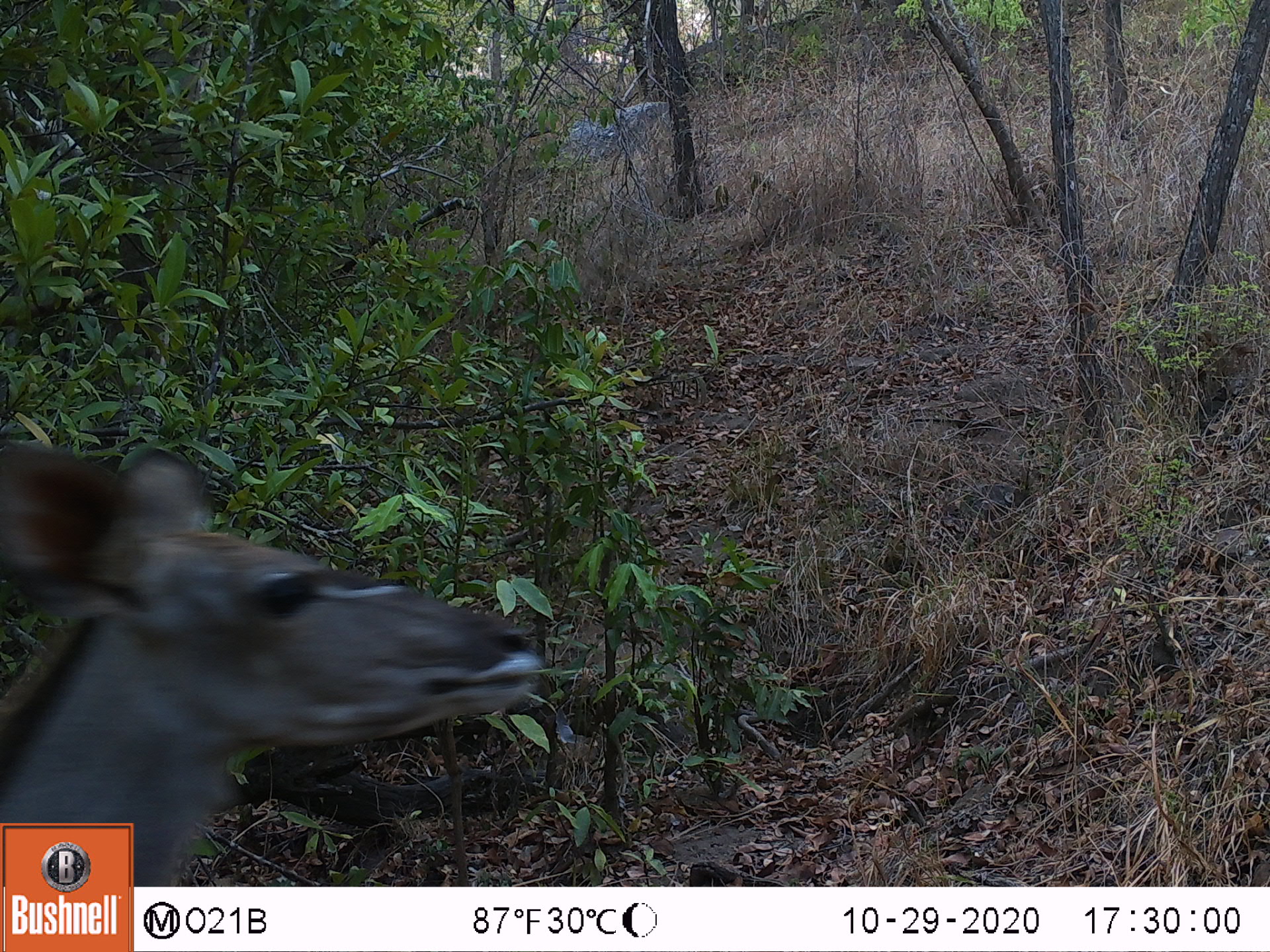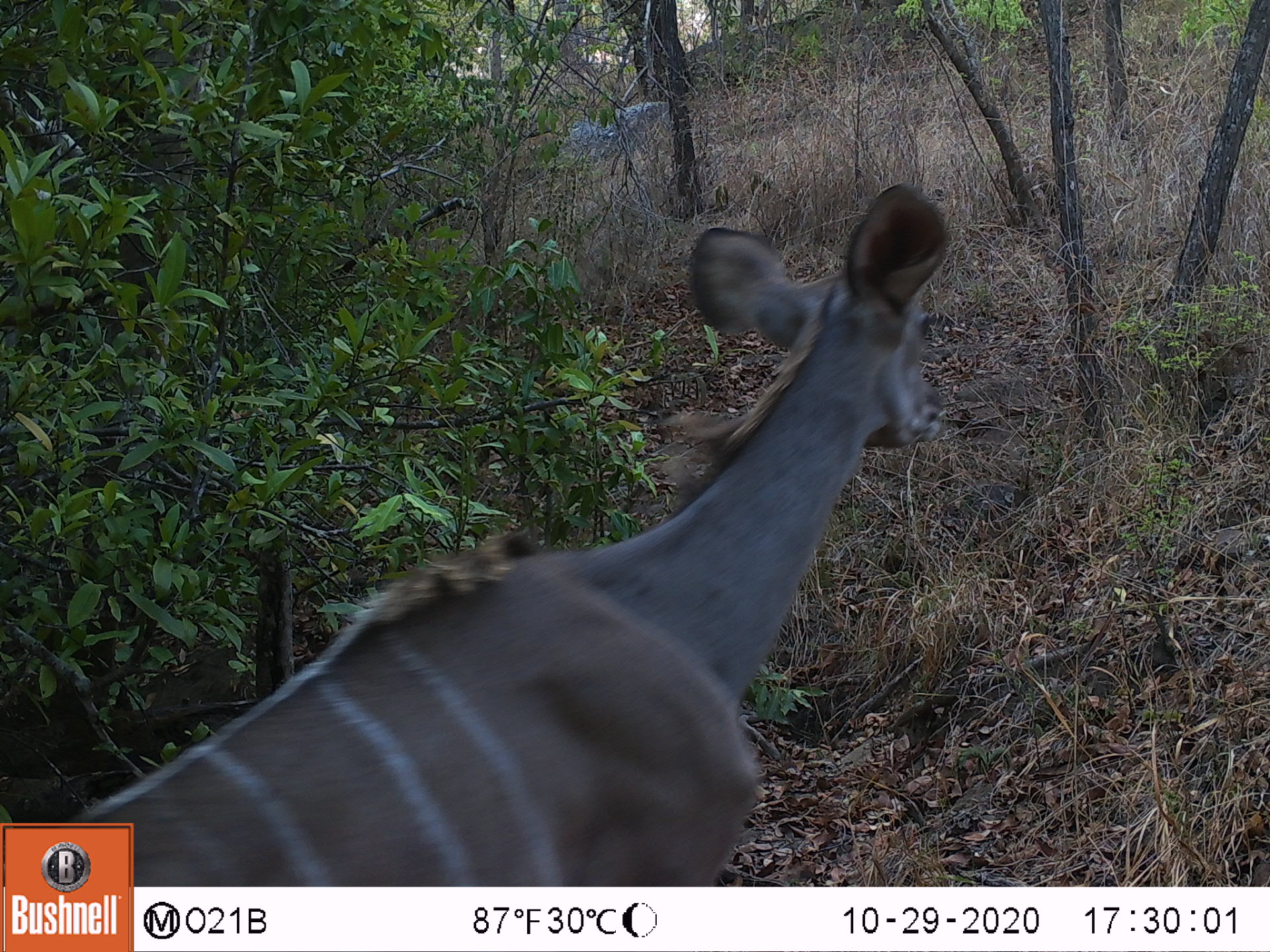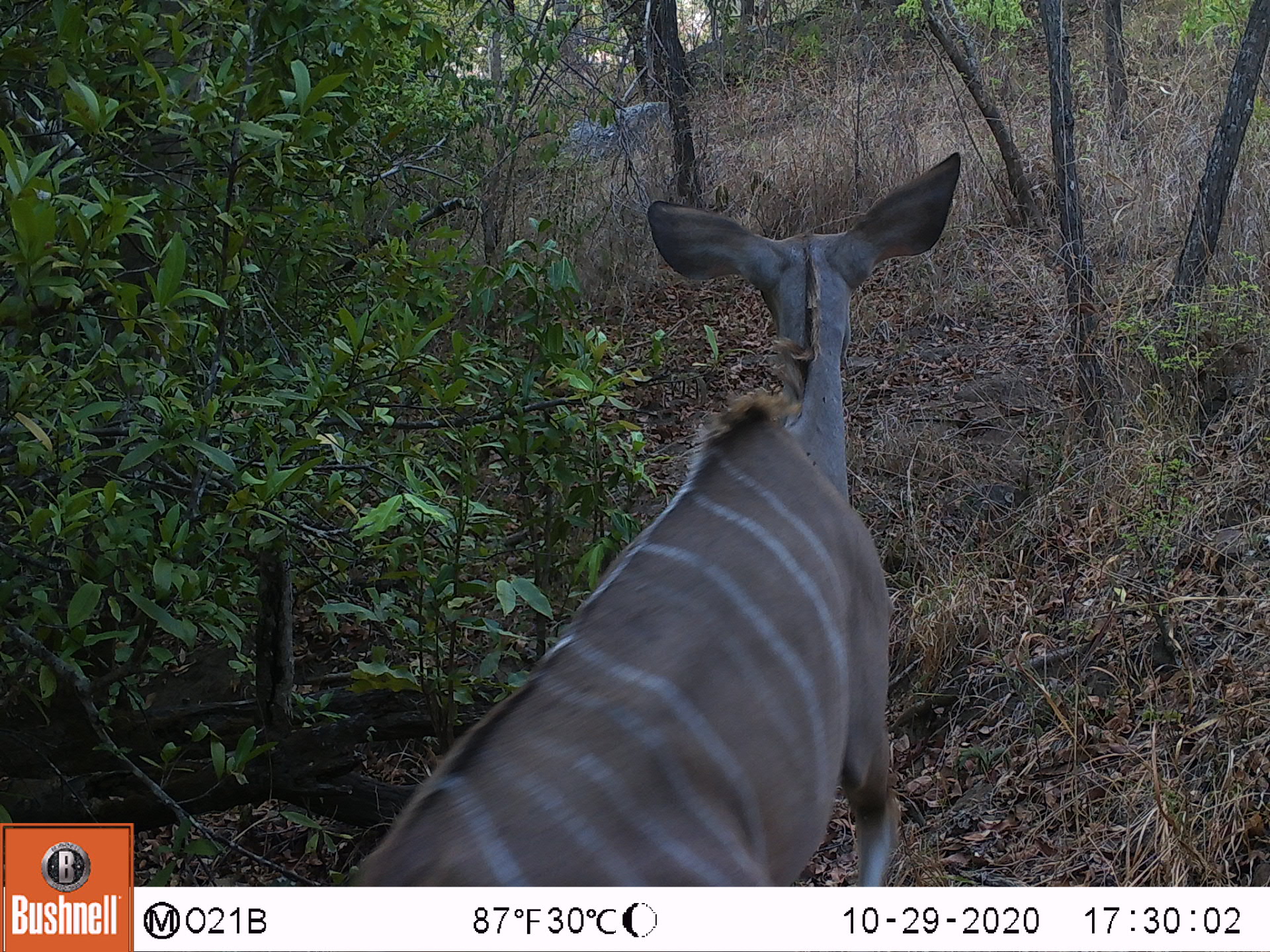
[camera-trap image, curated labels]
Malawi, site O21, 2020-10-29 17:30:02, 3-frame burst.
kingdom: Animalia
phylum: Chordata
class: Mammalia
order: Artiodactyla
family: Bovidae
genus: Tragelaphus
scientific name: Tragelaphus strepsiceros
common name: greater kudu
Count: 1.